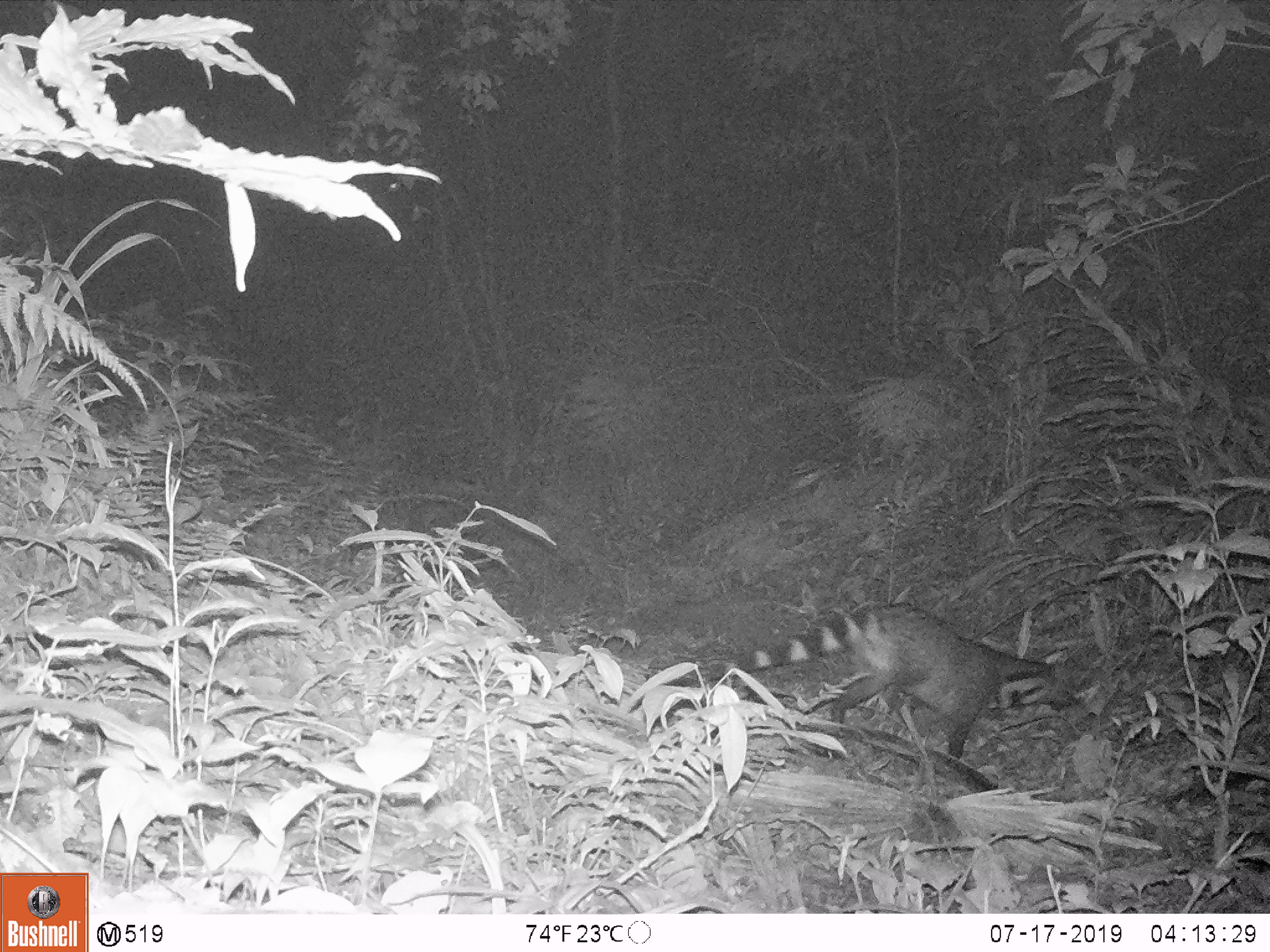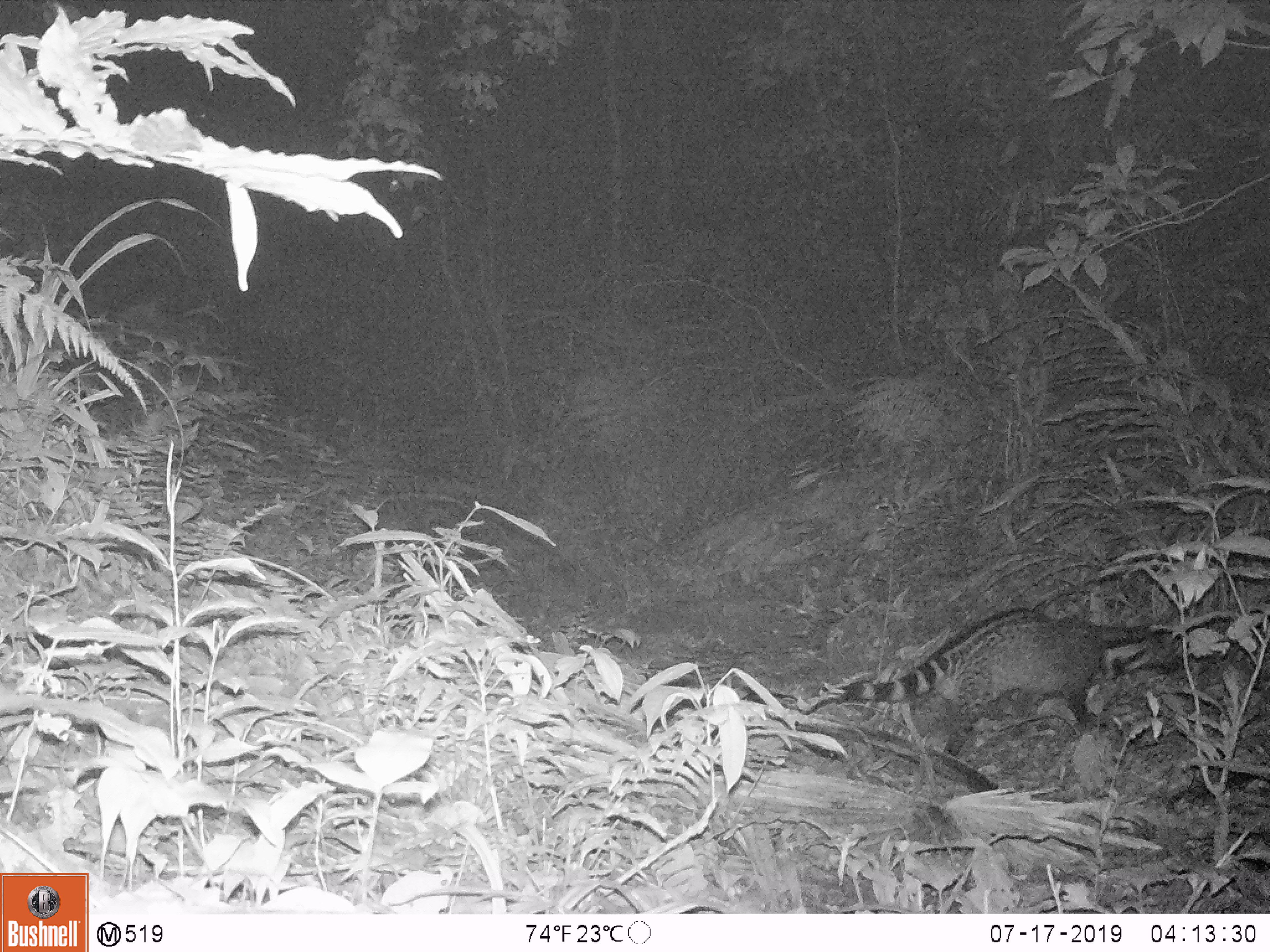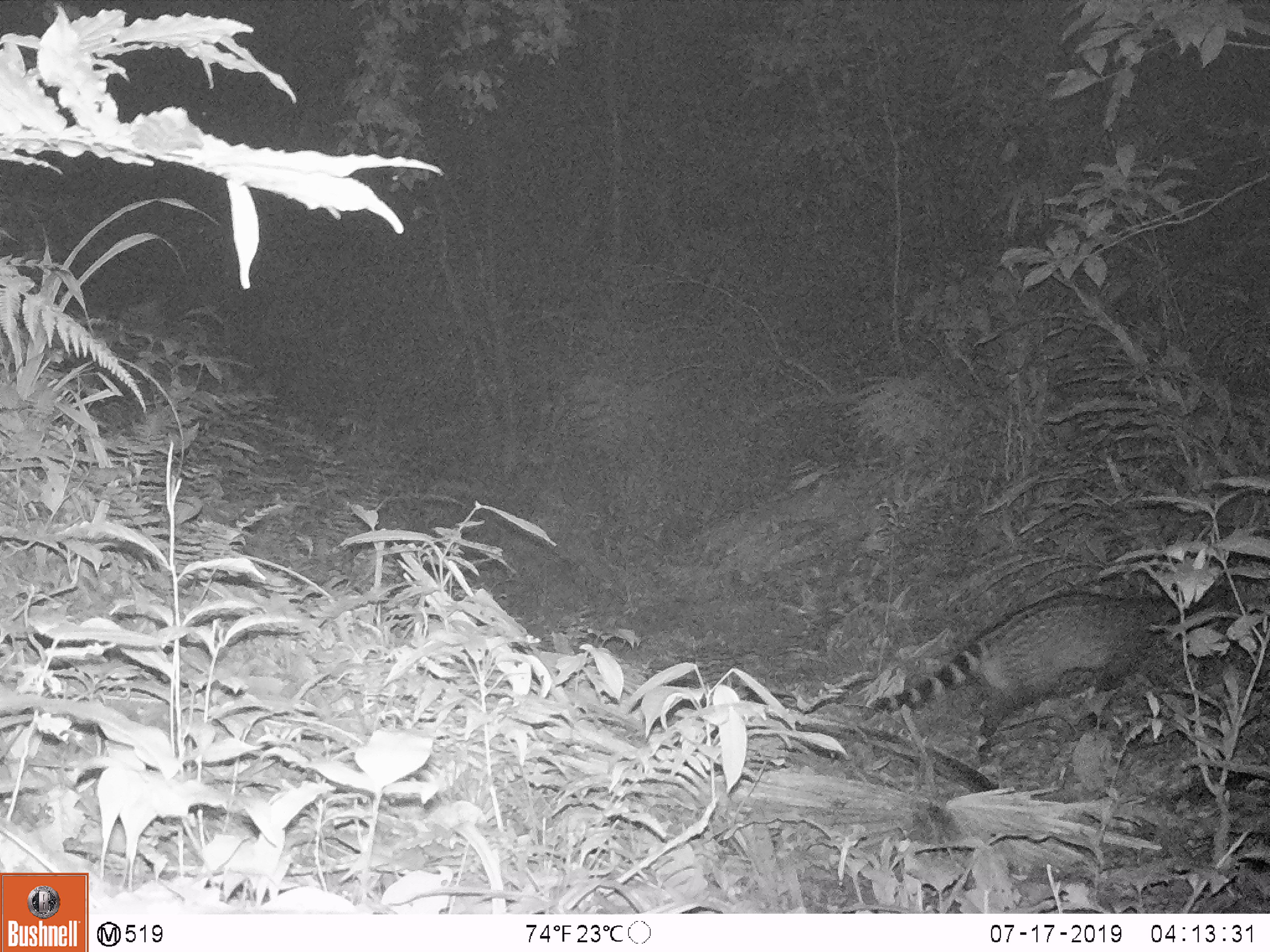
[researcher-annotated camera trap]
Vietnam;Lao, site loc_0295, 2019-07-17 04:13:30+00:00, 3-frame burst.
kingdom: Animalia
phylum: Chordata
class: Mammalia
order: Carnivora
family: Viverridae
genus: Viverra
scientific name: Viverra zibetha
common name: large indian civet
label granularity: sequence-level